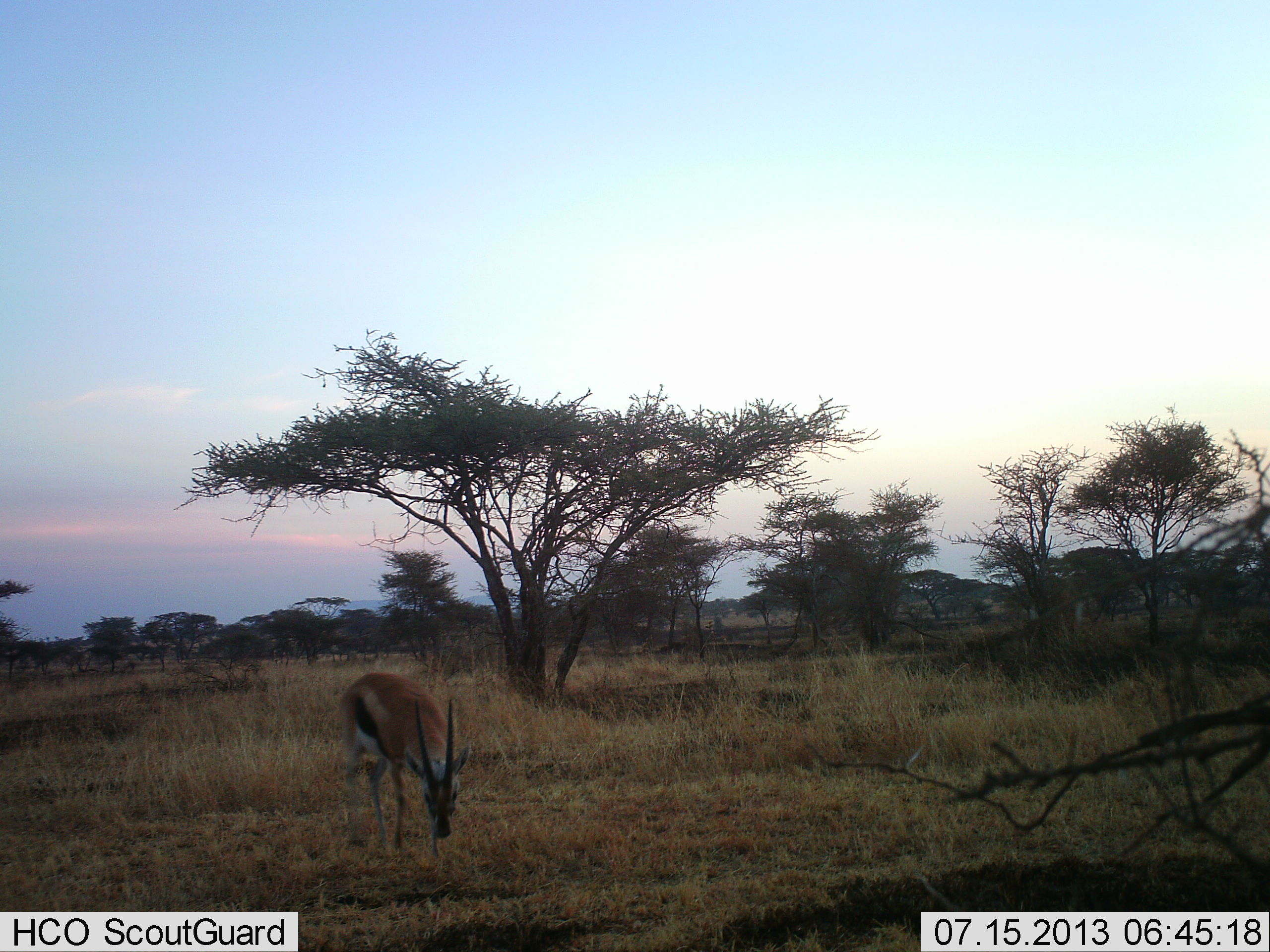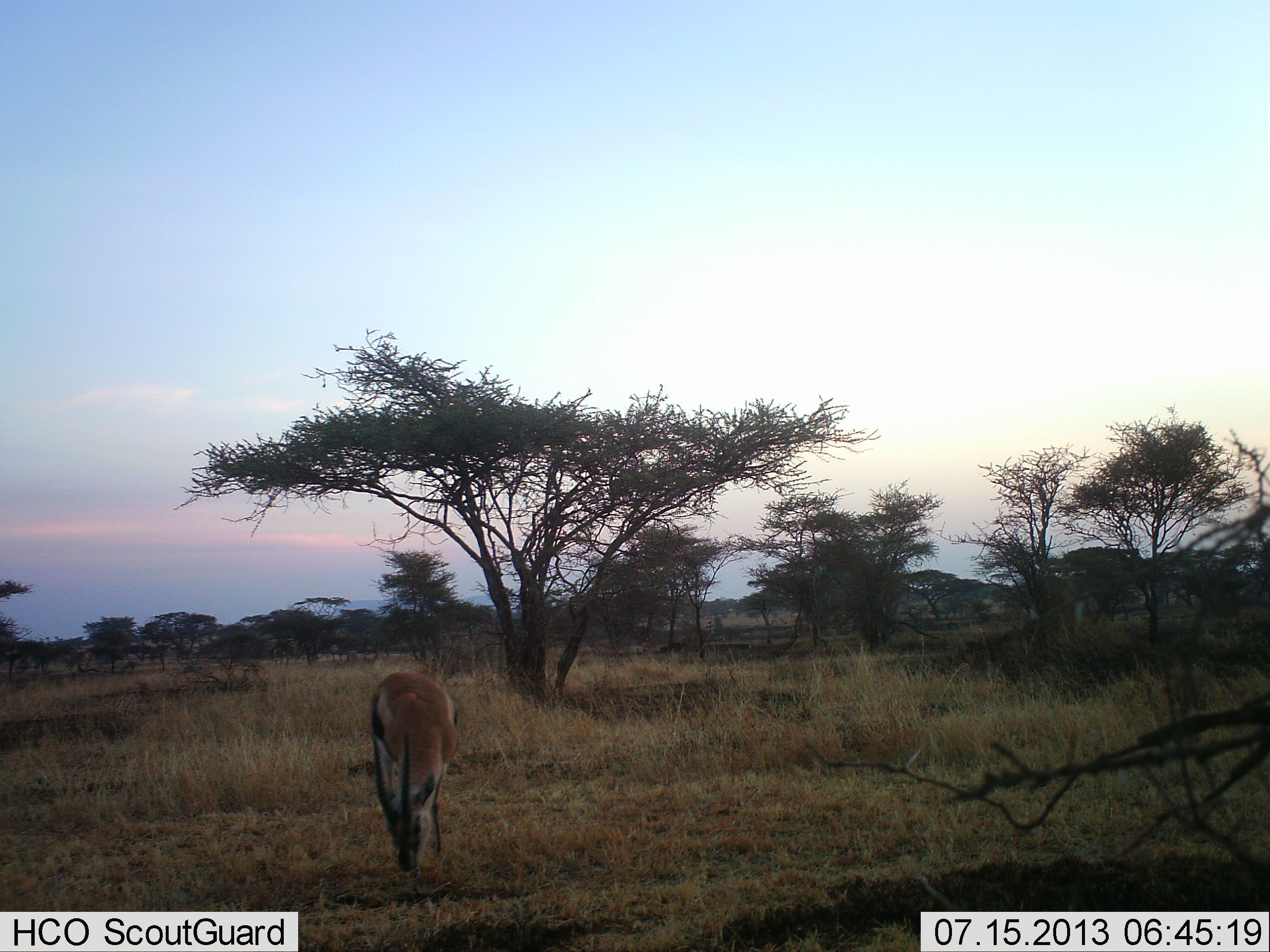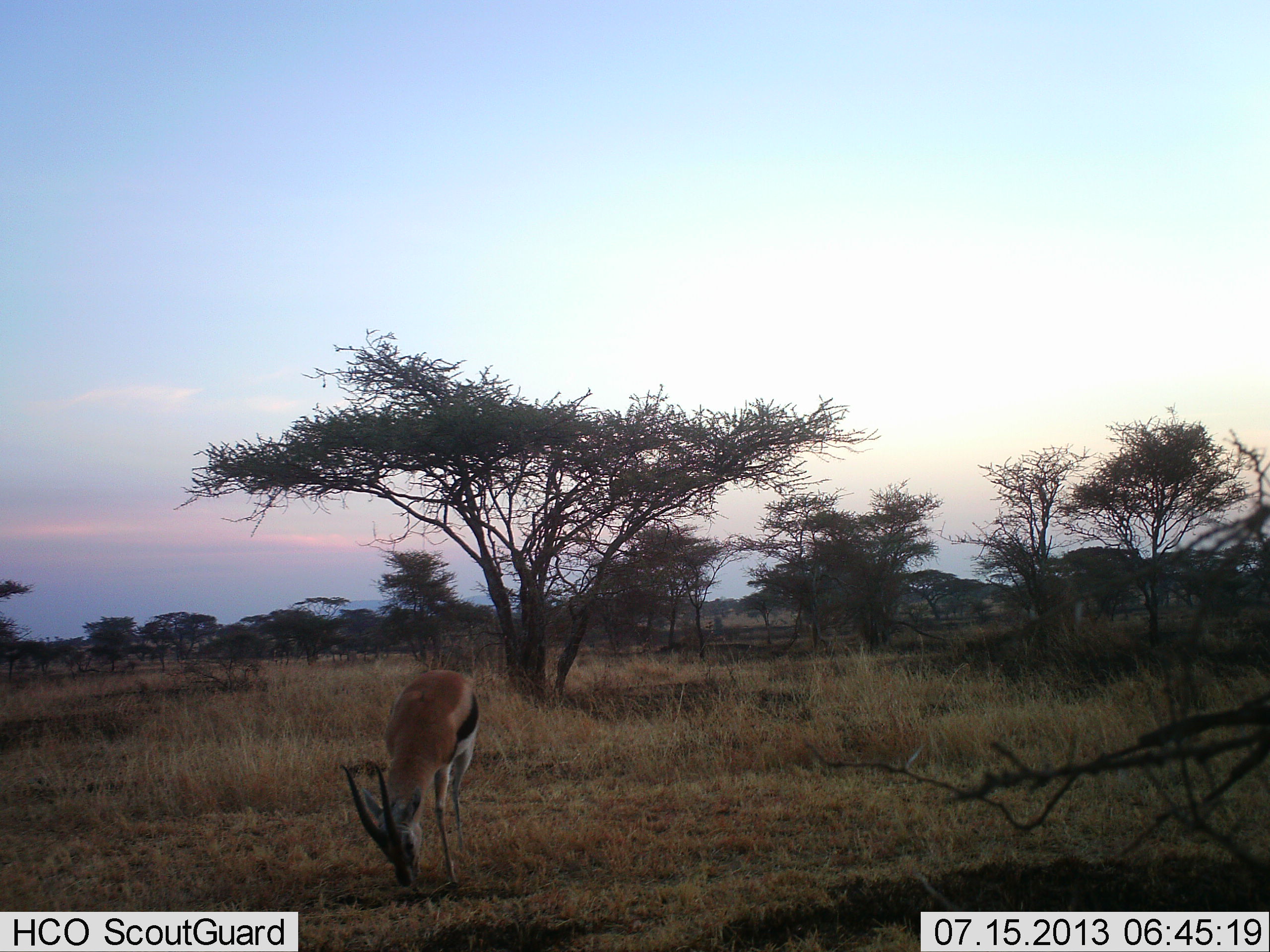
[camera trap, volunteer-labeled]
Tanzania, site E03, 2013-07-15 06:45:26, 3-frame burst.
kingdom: Animalia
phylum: Chordata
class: Mammalia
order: Artiodactyla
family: Bovidae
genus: Eudorcas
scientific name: Eudorcas thomsonii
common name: thomson's gazelle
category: gazellethomsons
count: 1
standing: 18%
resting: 6%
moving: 12%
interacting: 0%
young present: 0%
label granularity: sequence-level